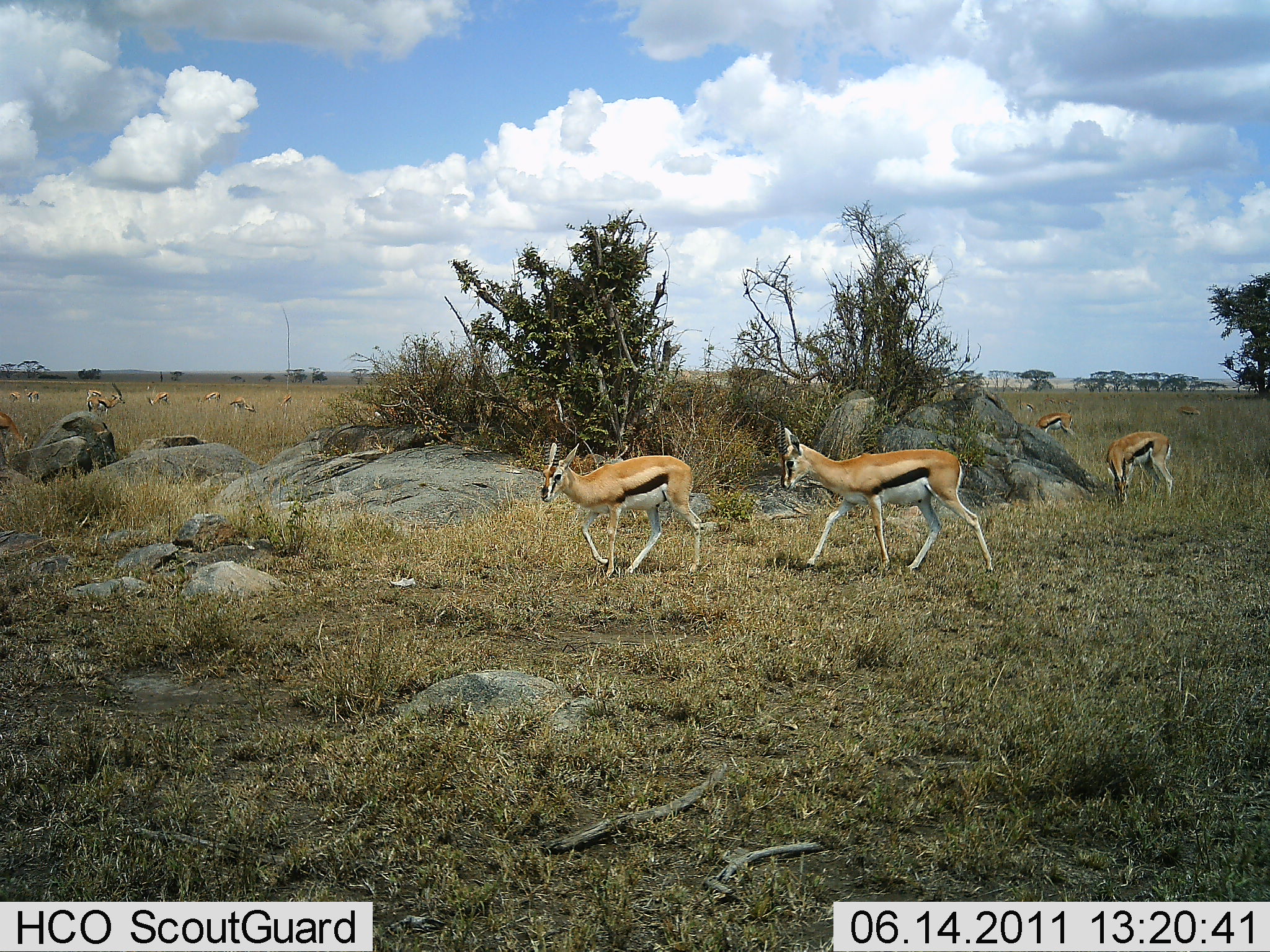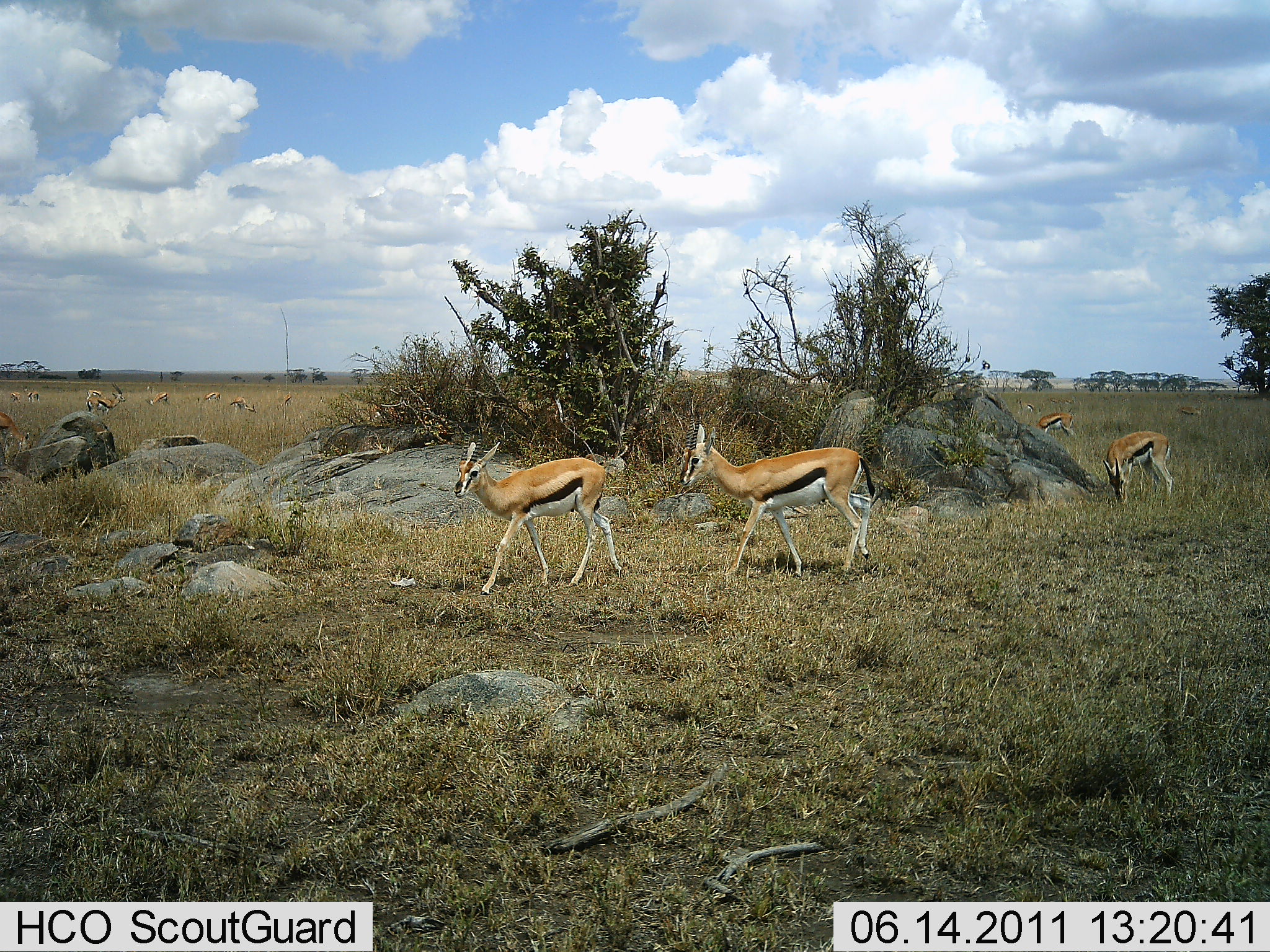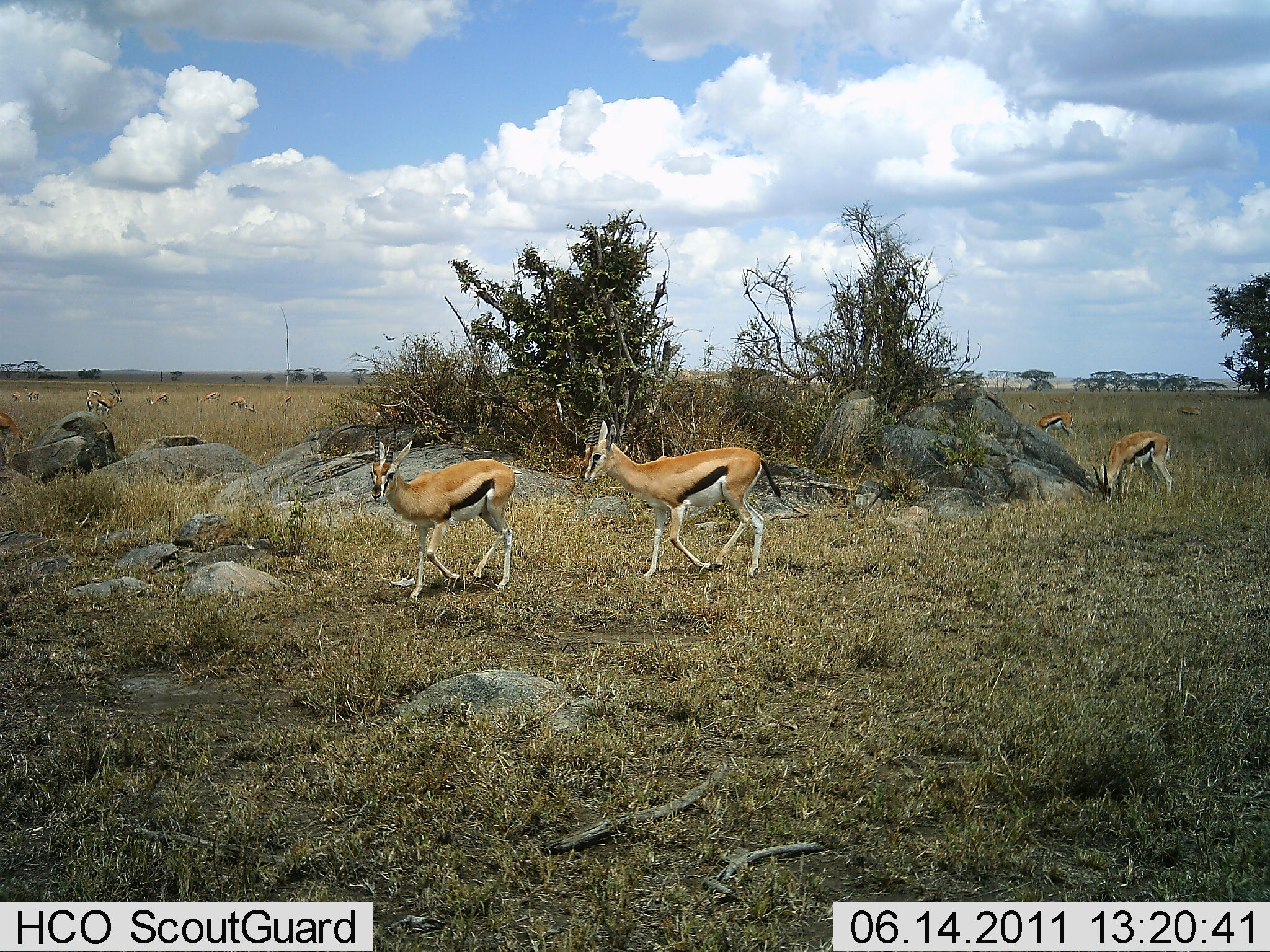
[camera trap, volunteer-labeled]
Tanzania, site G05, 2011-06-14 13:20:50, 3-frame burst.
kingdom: Animalia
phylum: Chordata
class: Mammalia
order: Artiodactyla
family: Bovidae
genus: Eudorcas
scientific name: Eudorcas thomsonii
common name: thomson's gazelle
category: gazellethomsons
Gazellethomsons (thomson's gazelle) (Eudorcas thomsonii), count 11-50. Behavior (volunteer vote fractions): standing 64%, resting 9%, moving 82%, interacting 0%. Young present (vote fraction): 0%. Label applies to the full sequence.